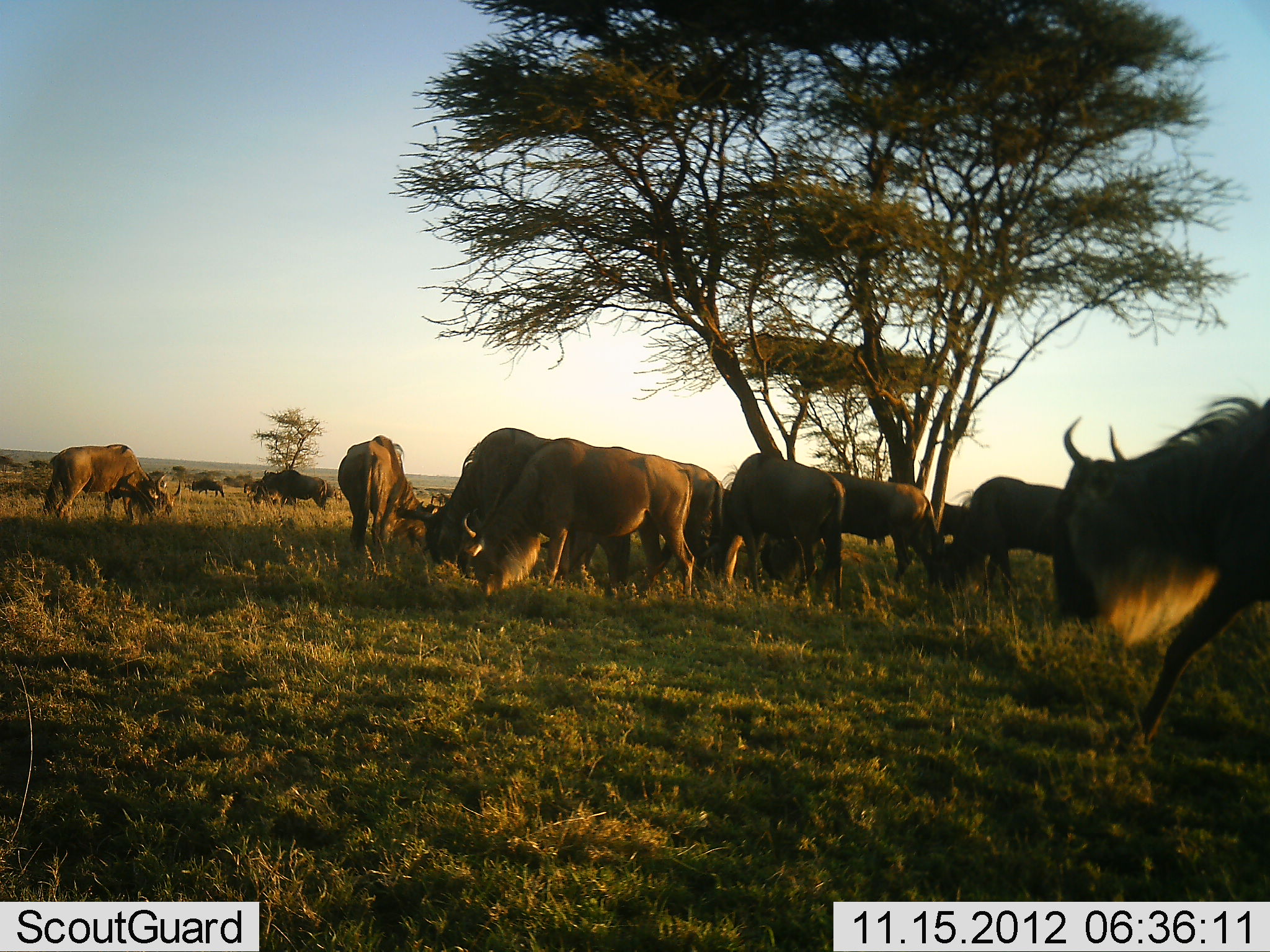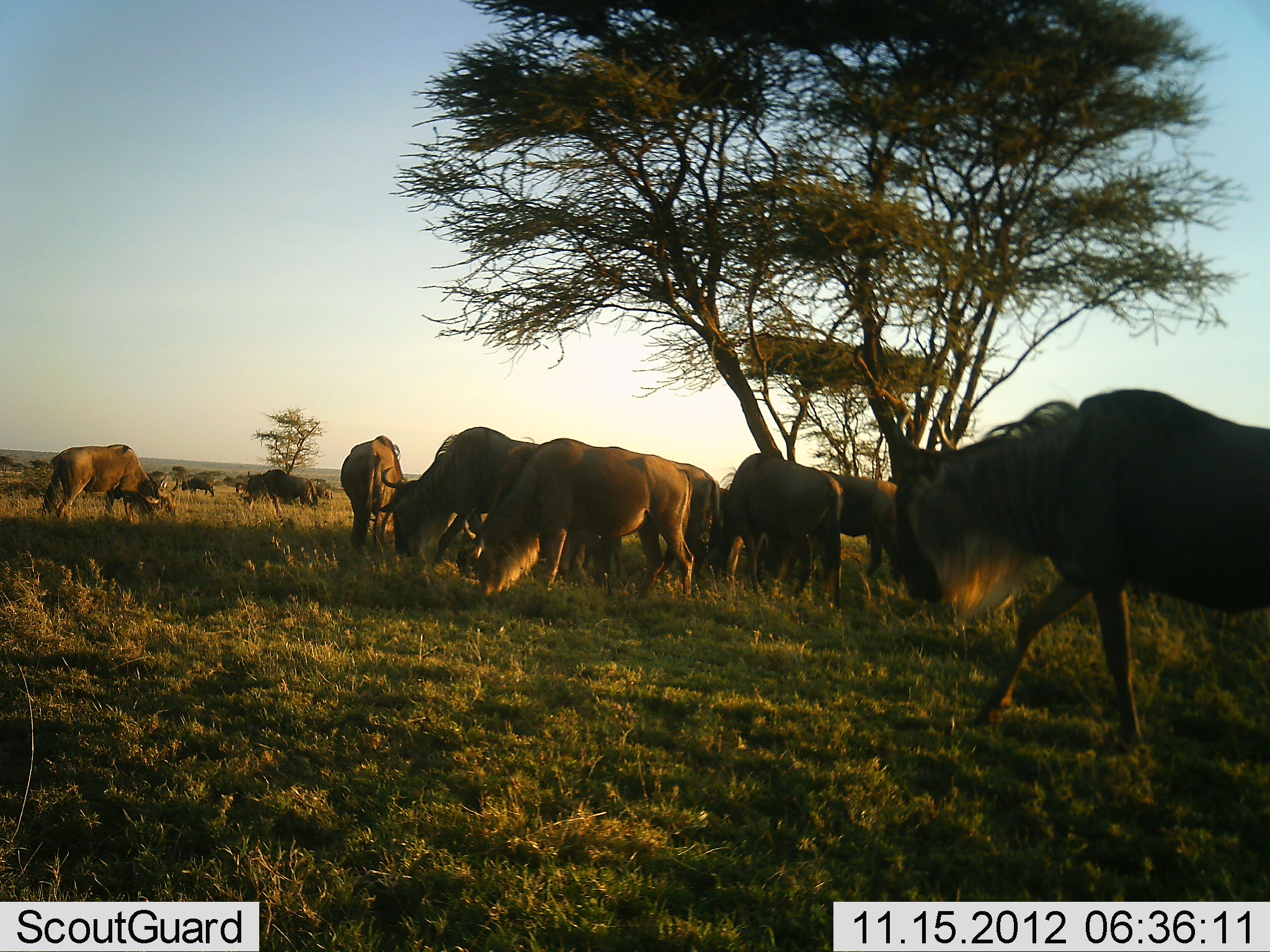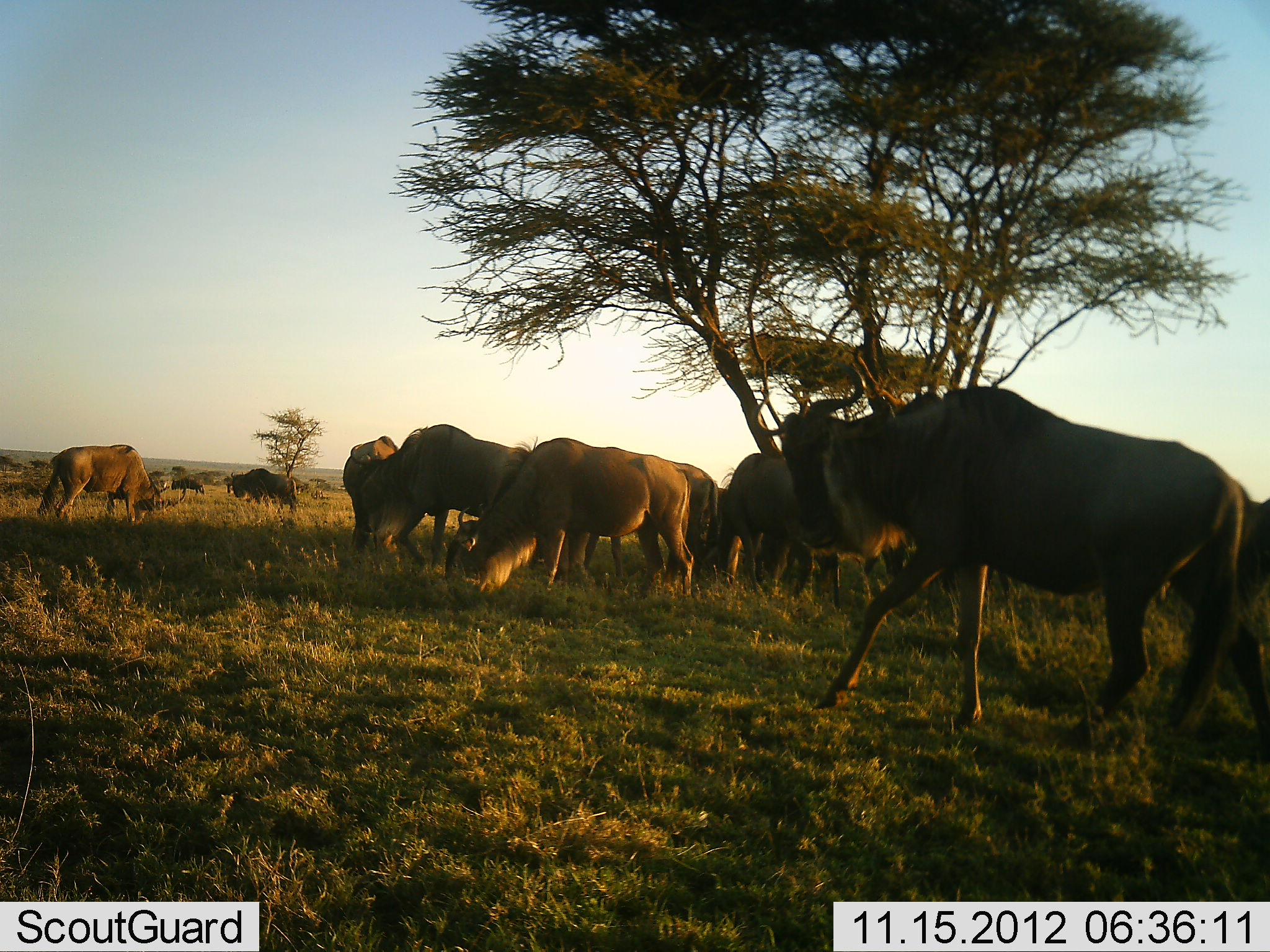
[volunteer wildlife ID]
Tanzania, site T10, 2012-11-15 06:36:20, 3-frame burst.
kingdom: Animalia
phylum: Chordata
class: Mammalia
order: Artiodactyla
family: Bovidae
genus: Connochaetes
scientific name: Connochaetes taurinus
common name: blue wildebeest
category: wildebeest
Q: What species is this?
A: Wildebeest (blue wildebeest) (Connochaetes taurinus).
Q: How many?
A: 11-50.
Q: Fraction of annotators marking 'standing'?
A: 20%.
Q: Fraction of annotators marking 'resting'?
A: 0%.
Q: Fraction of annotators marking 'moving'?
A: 80%.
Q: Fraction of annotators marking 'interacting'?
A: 0%.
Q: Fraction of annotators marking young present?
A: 0%.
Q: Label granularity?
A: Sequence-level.